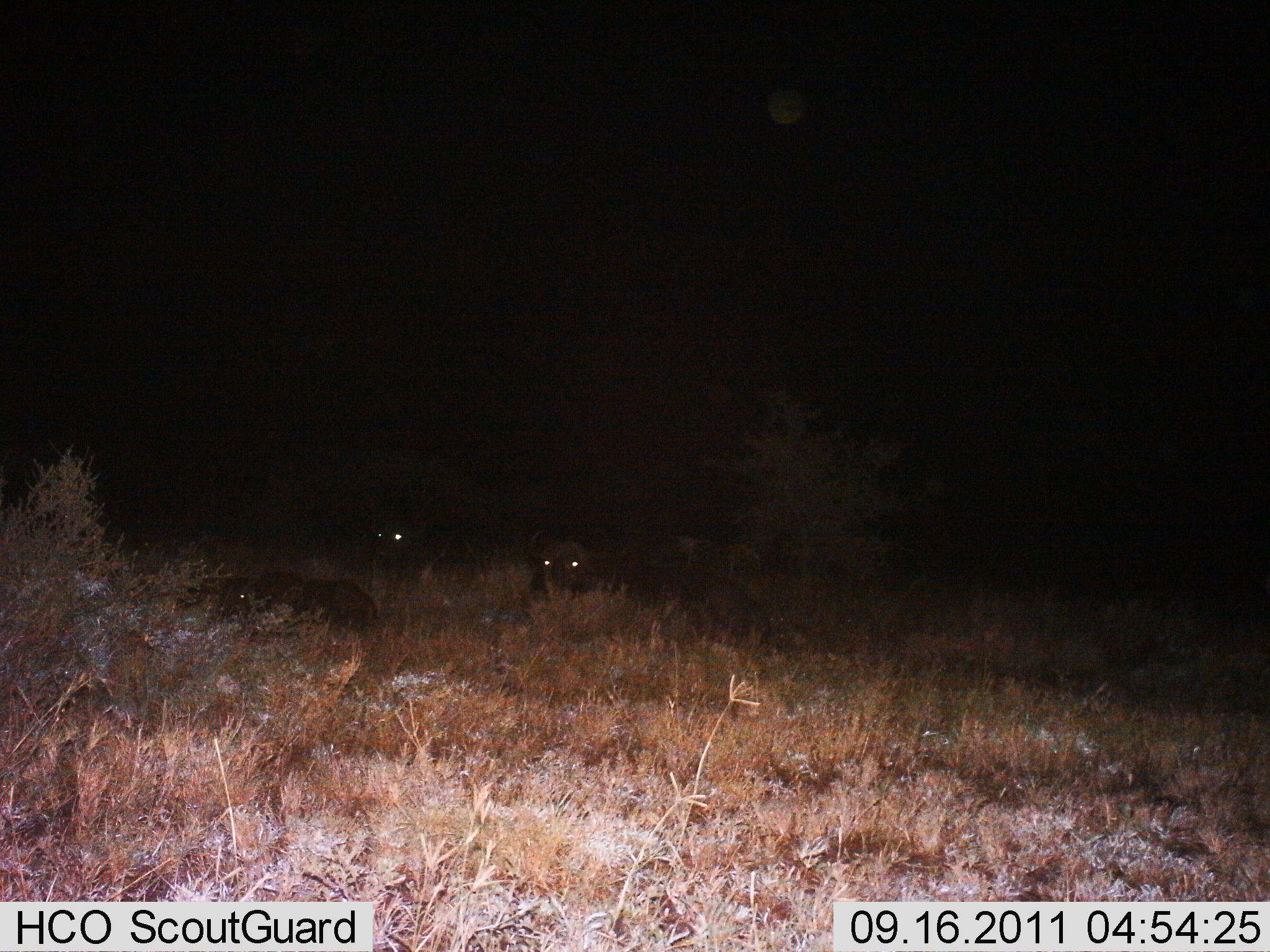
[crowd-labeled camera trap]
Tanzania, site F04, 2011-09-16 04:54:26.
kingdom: Animalia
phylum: Chordata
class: Mammalia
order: Artiodactyla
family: Bovidae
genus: Syncerus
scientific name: Syncerus caffer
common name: cape buffalo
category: buffalo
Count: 3.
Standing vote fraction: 9%.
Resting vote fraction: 91%.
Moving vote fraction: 0%.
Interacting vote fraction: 0%.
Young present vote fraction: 27%.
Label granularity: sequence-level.